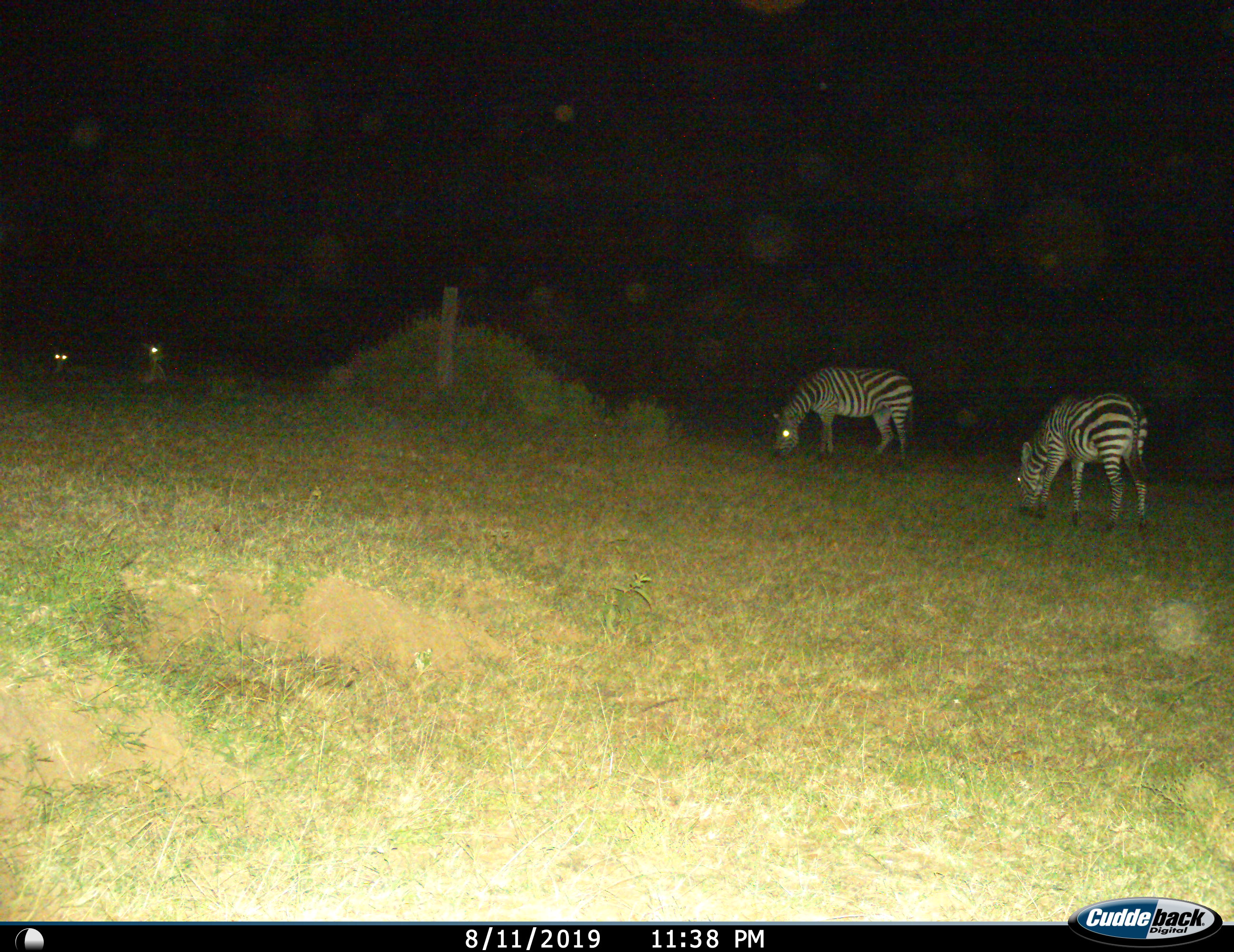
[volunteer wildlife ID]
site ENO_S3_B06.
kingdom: Animalia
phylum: Chordata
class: Mammalia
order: Perissodactyla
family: Equidae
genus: Equus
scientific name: Equus quagga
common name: plains zebra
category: zebraplains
Zebraplains (plains zebra) (Equus quagga), count 2. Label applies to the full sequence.